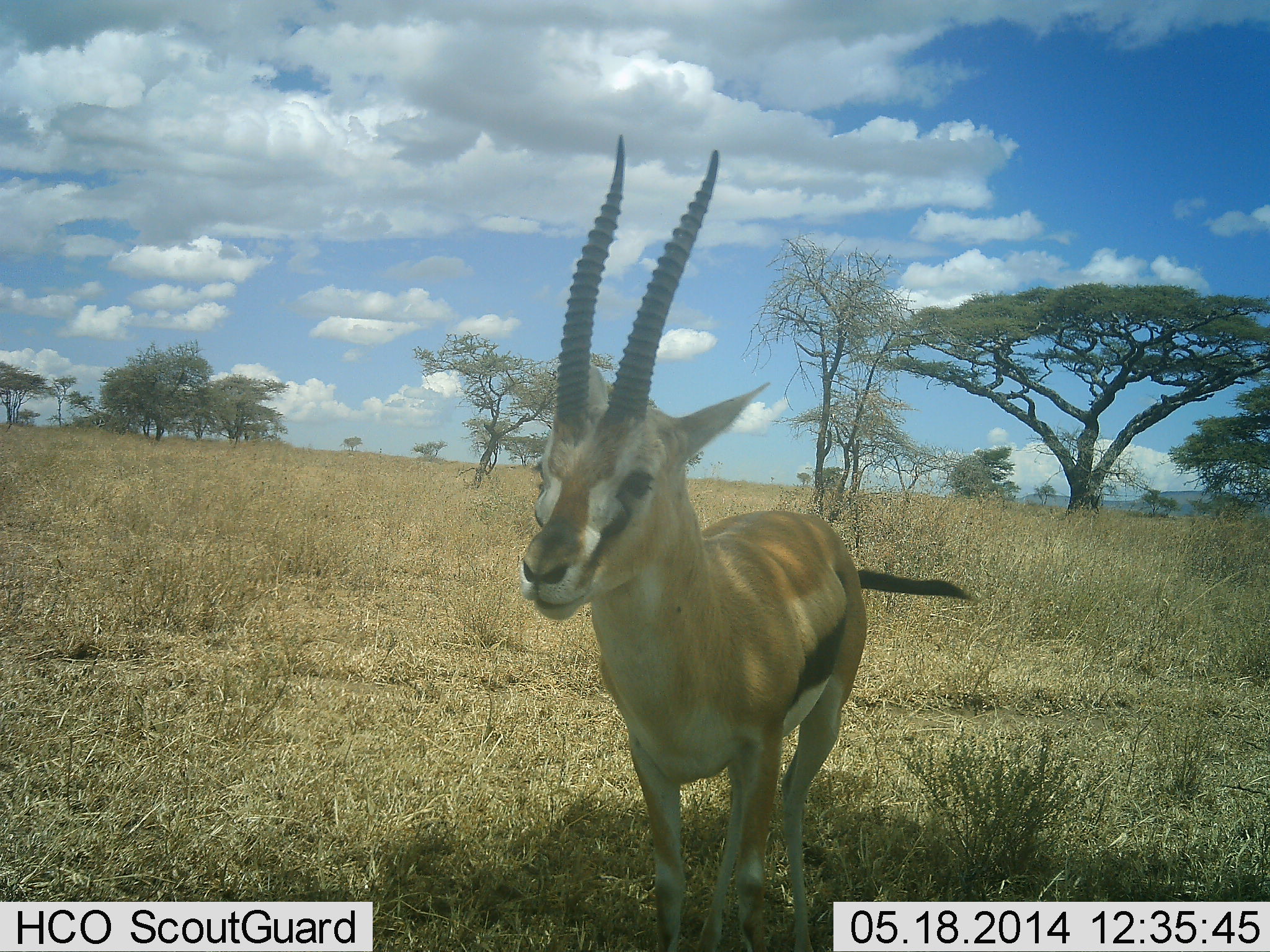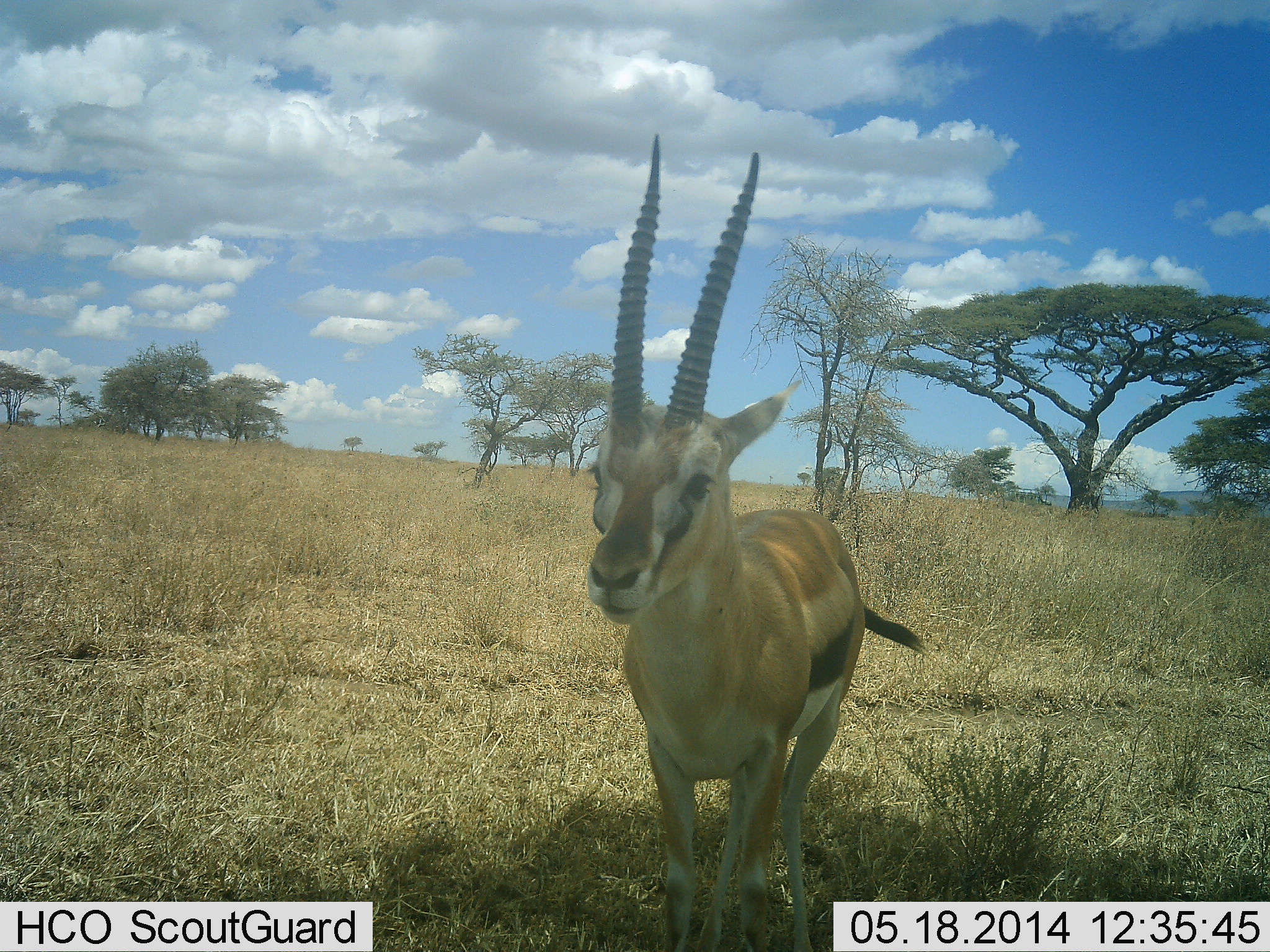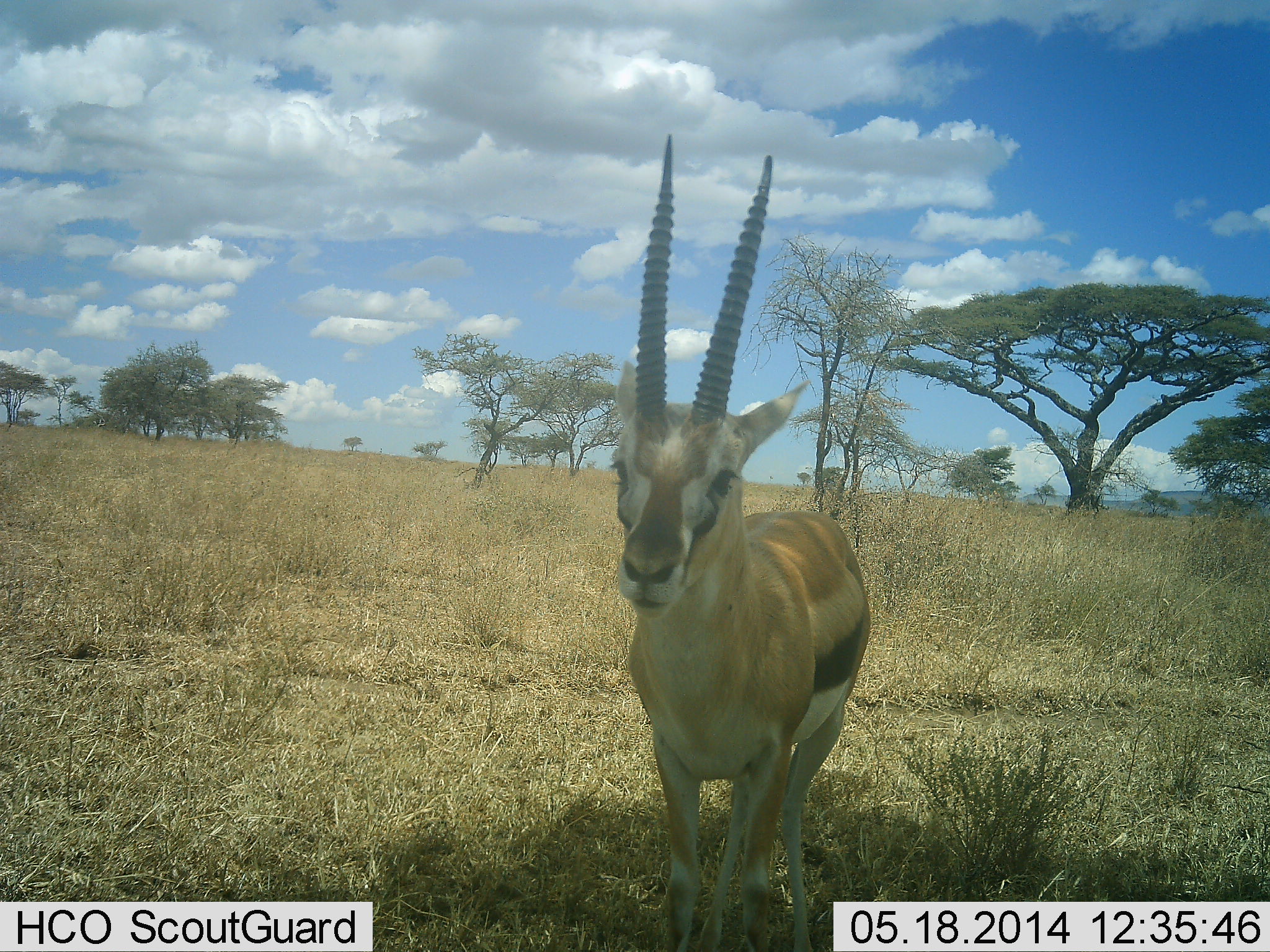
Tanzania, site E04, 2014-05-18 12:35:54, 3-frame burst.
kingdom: Animalia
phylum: Chordata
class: Mammalia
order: Artiodactyla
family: Bovidae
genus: Eudorcas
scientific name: Eudorcas thomsonii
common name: thomson's gazelle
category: gazellethomsons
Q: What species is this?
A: Gazellethomsons (thomson's gazelle) (Eudorcas thomsonii).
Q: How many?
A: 1.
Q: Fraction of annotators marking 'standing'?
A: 90%.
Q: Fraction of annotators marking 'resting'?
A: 0%.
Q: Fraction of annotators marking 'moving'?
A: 8%.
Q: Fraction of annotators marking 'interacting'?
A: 5%.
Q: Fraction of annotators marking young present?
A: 0%.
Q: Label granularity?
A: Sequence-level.